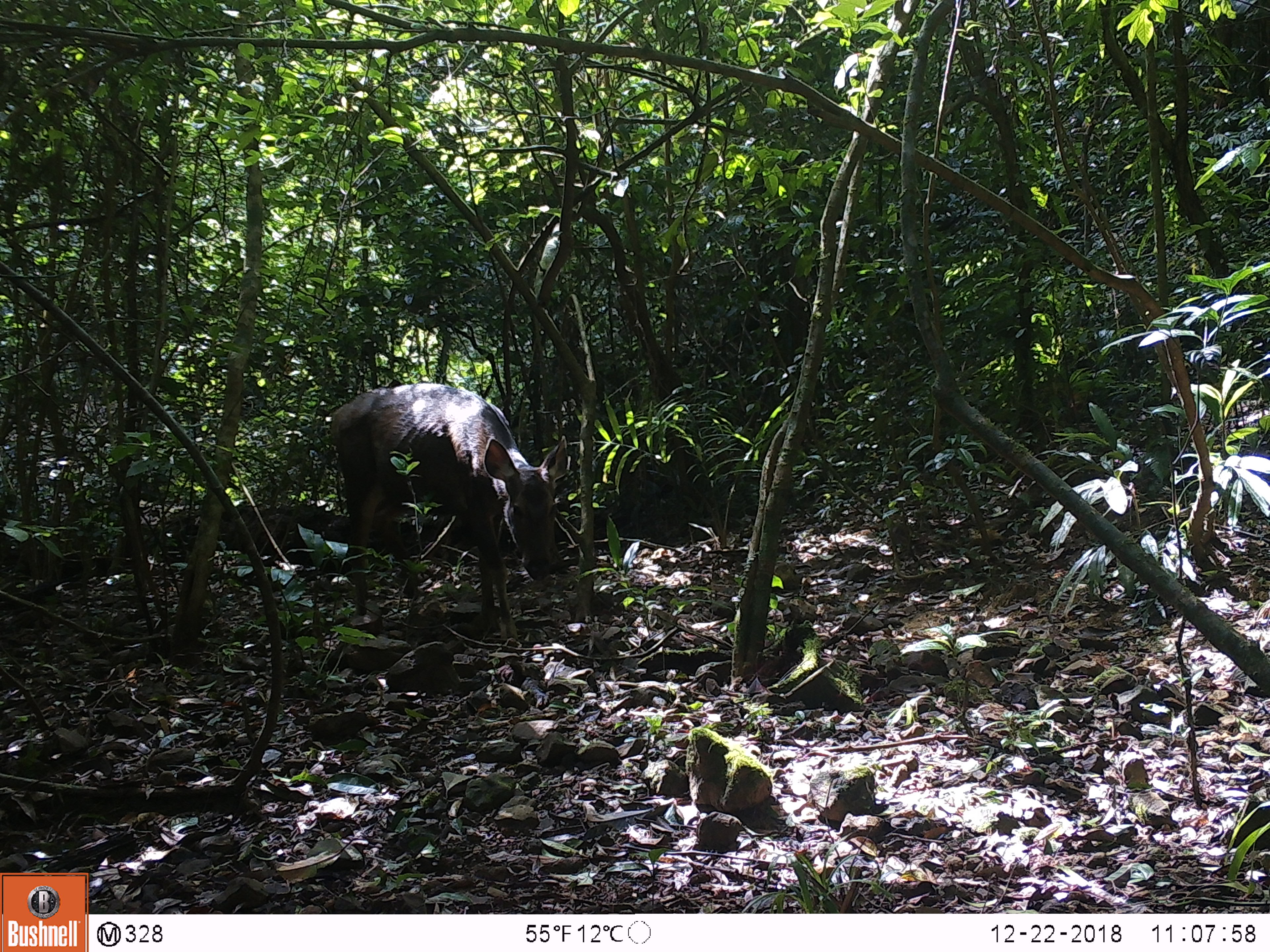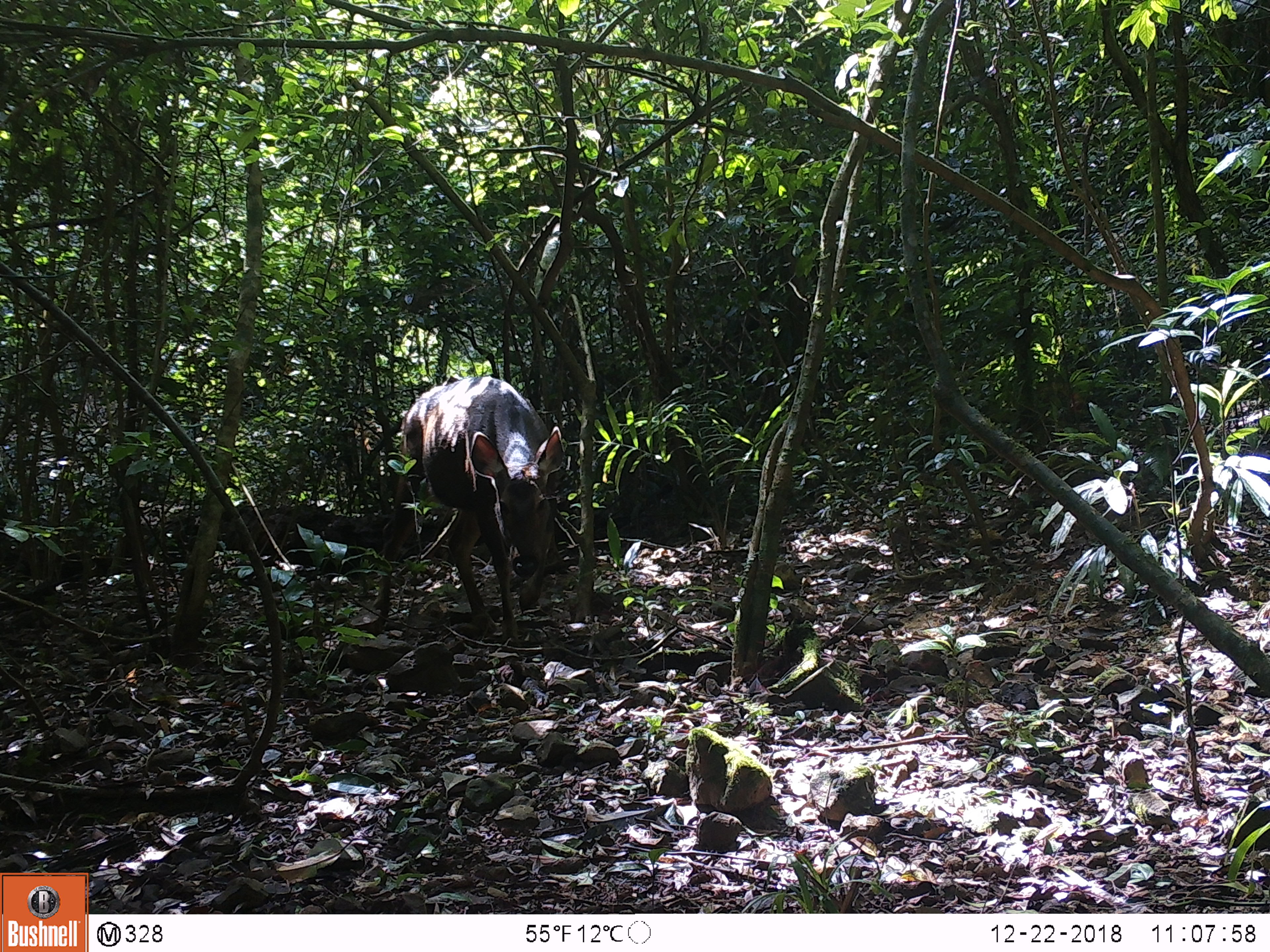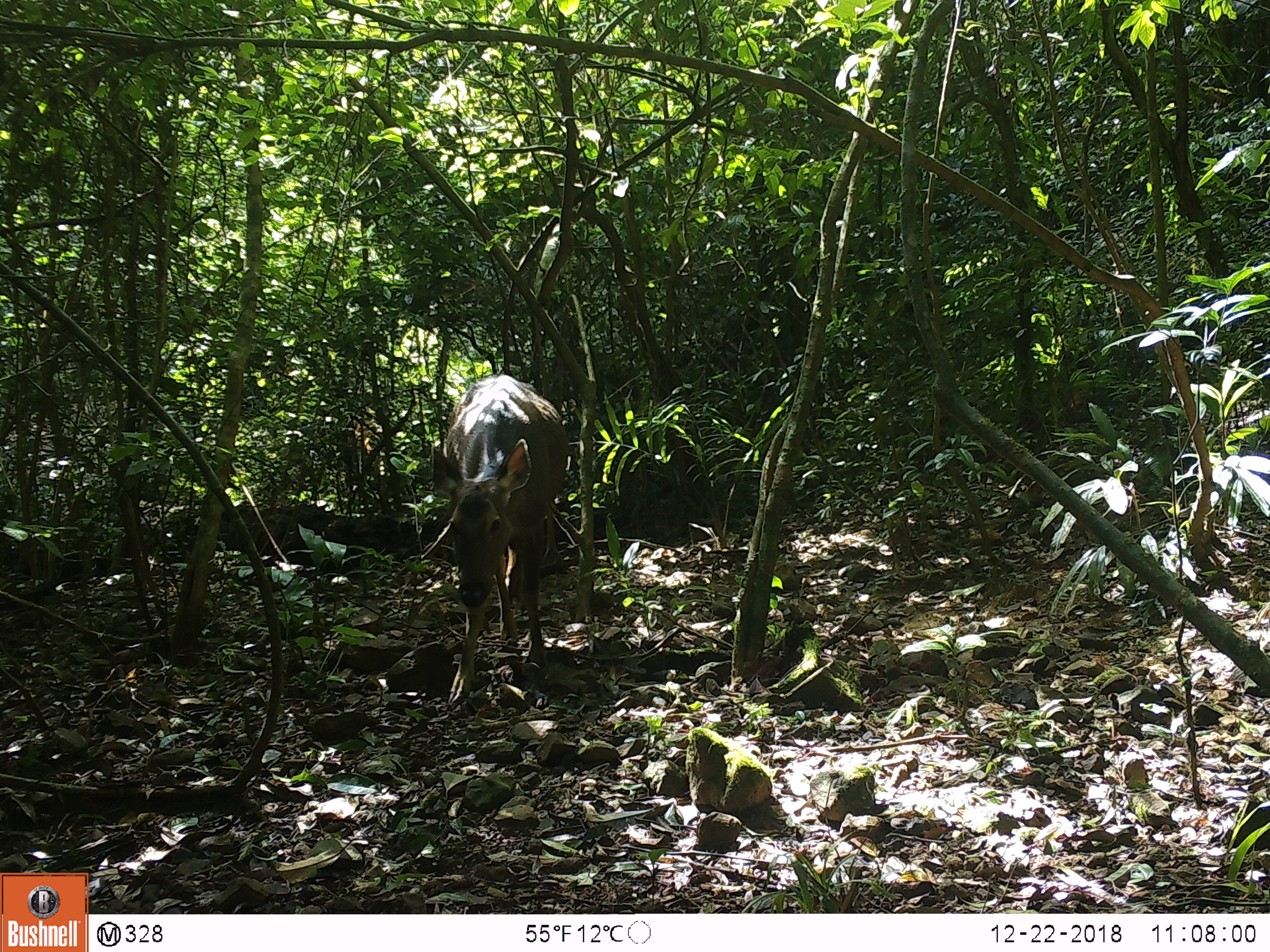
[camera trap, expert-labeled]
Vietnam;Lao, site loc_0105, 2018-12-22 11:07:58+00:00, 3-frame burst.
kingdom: Animalia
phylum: Chordata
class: Mammalia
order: Artiodactyla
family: Cervidae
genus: Rusa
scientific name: Rusa unicolor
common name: sambar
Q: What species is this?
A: Sambar (Rusa unicolor).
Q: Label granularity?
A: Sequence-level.